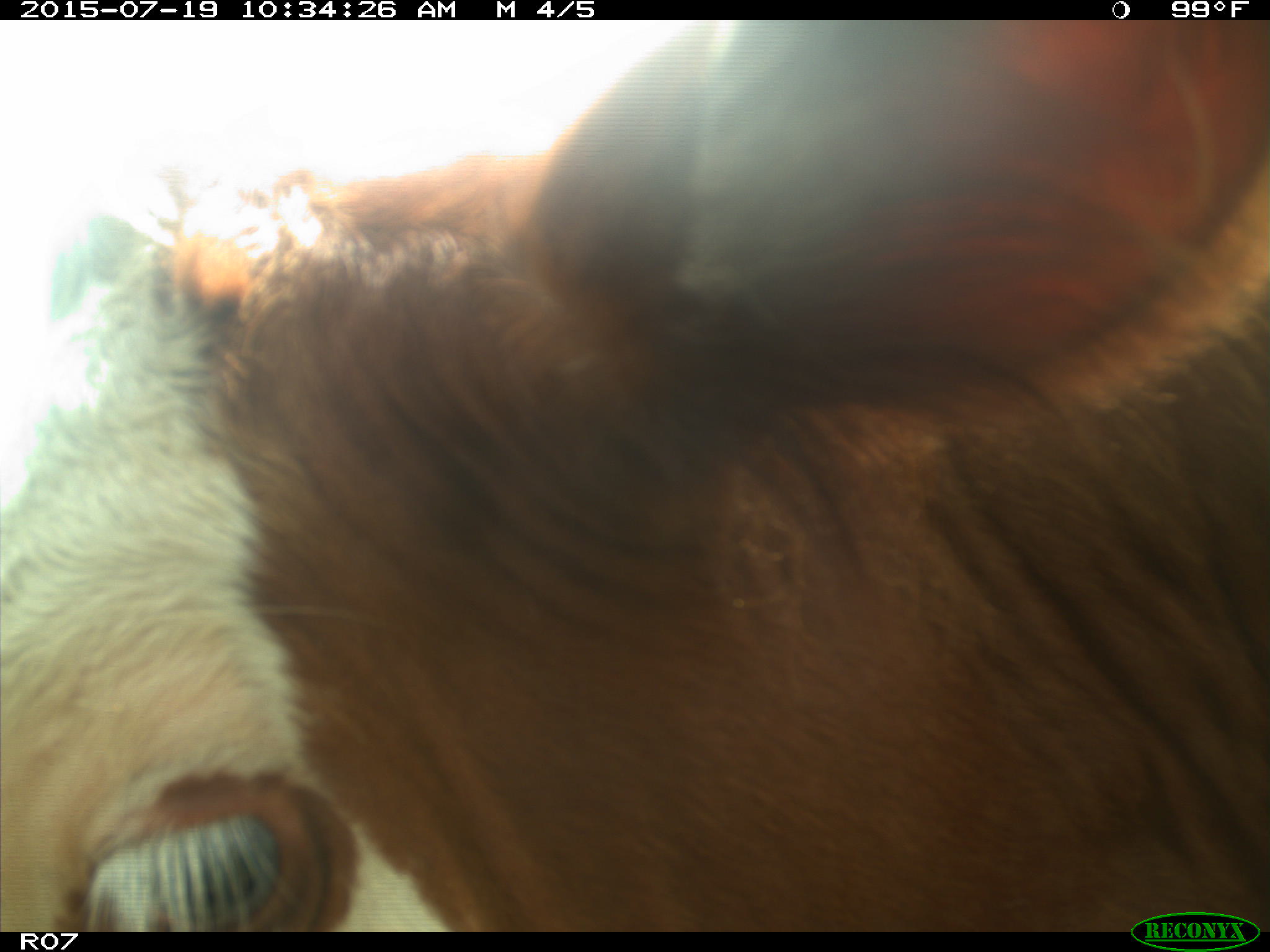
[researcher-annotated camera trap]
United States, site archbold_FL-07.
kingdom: Animalia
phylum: Chordata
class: Mammalia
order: Artiodactyla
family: Bovidae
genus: Bos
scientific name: Bos taurus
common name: domestic cow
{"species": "Bos taurus (domestic cow)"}